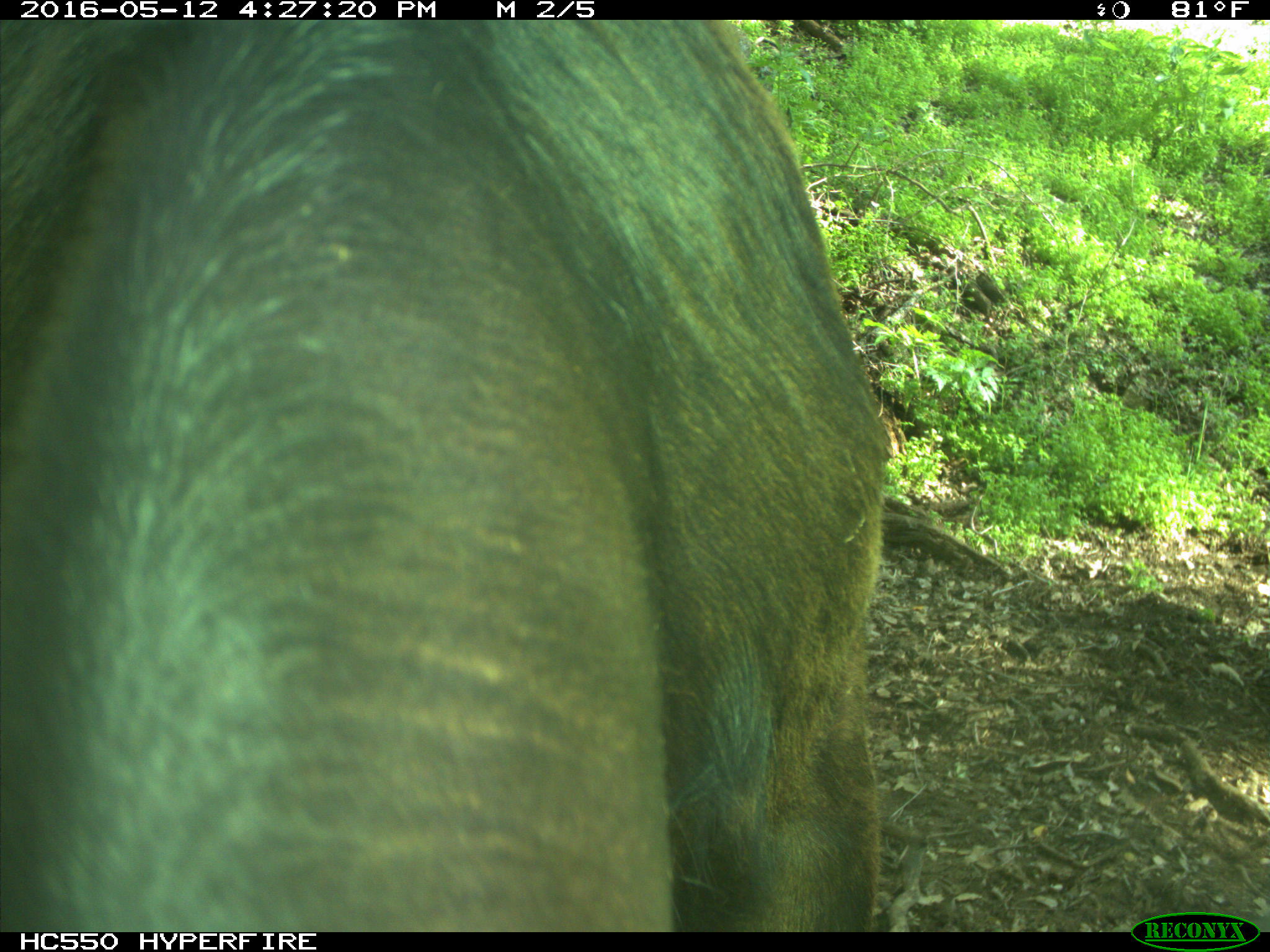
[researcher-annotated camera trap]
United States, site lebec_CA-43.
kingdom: Animalia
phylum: Chordata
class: Mammalia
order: Artiodactyla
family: Bovidae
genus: Bos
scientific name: Bos taurus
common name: domestic cow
Bos taurus (domestic cow).